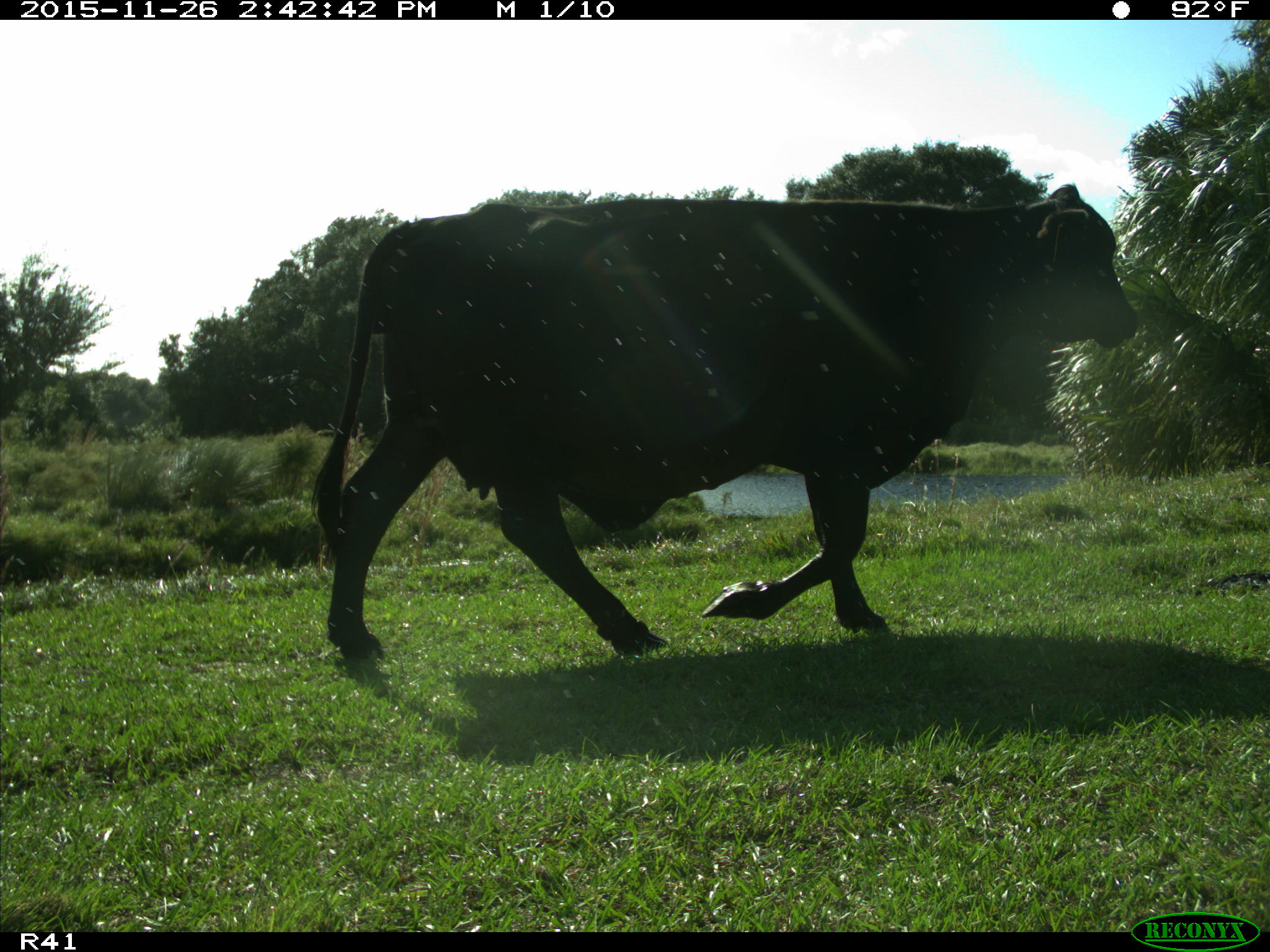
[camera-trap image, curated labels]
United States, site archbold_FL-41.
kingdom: Animalia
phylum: Chordata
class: Mammalia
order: Artiodactyla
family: Bovidae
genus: Bos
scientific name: Bos taurus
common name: domestic cow